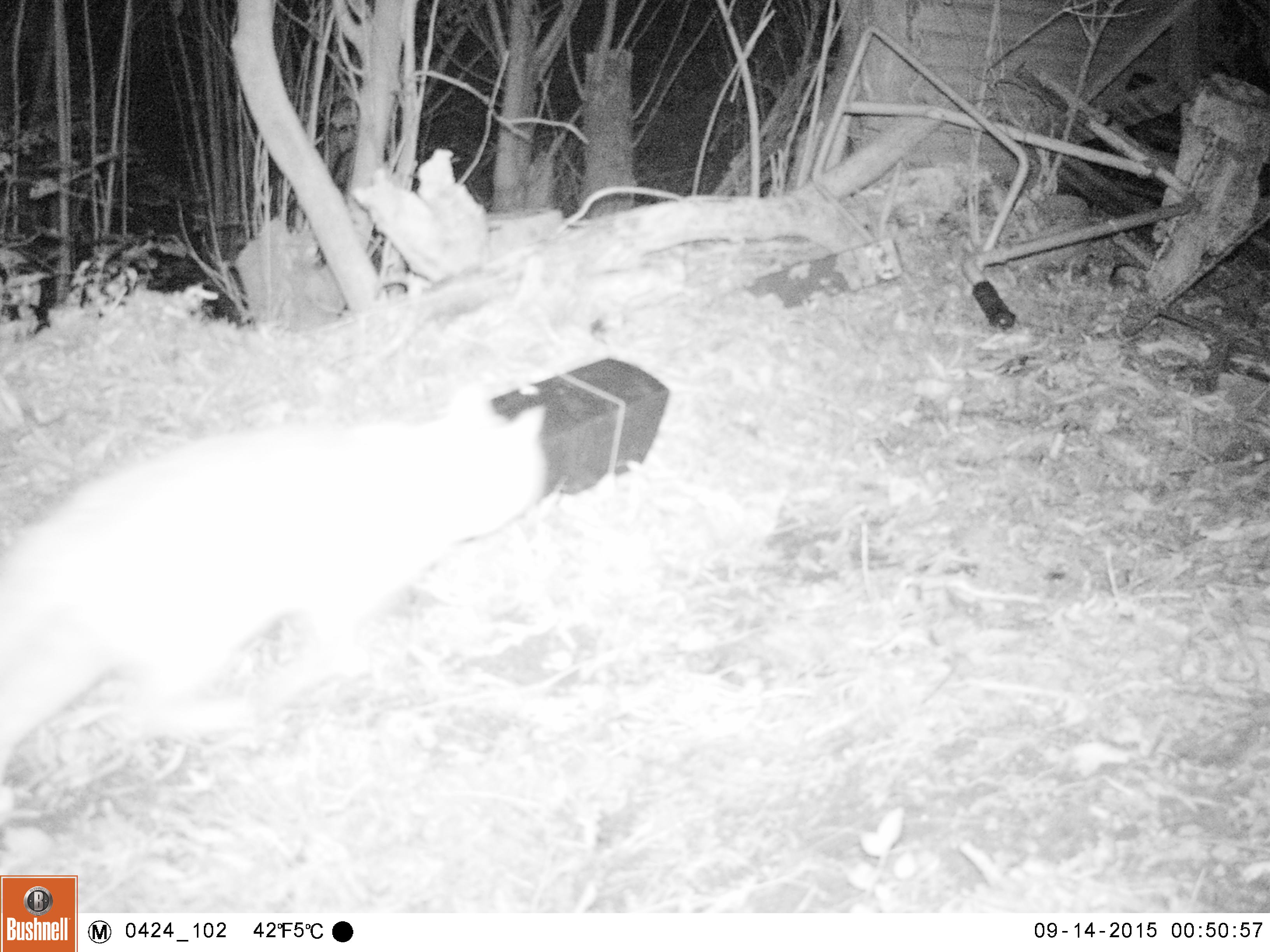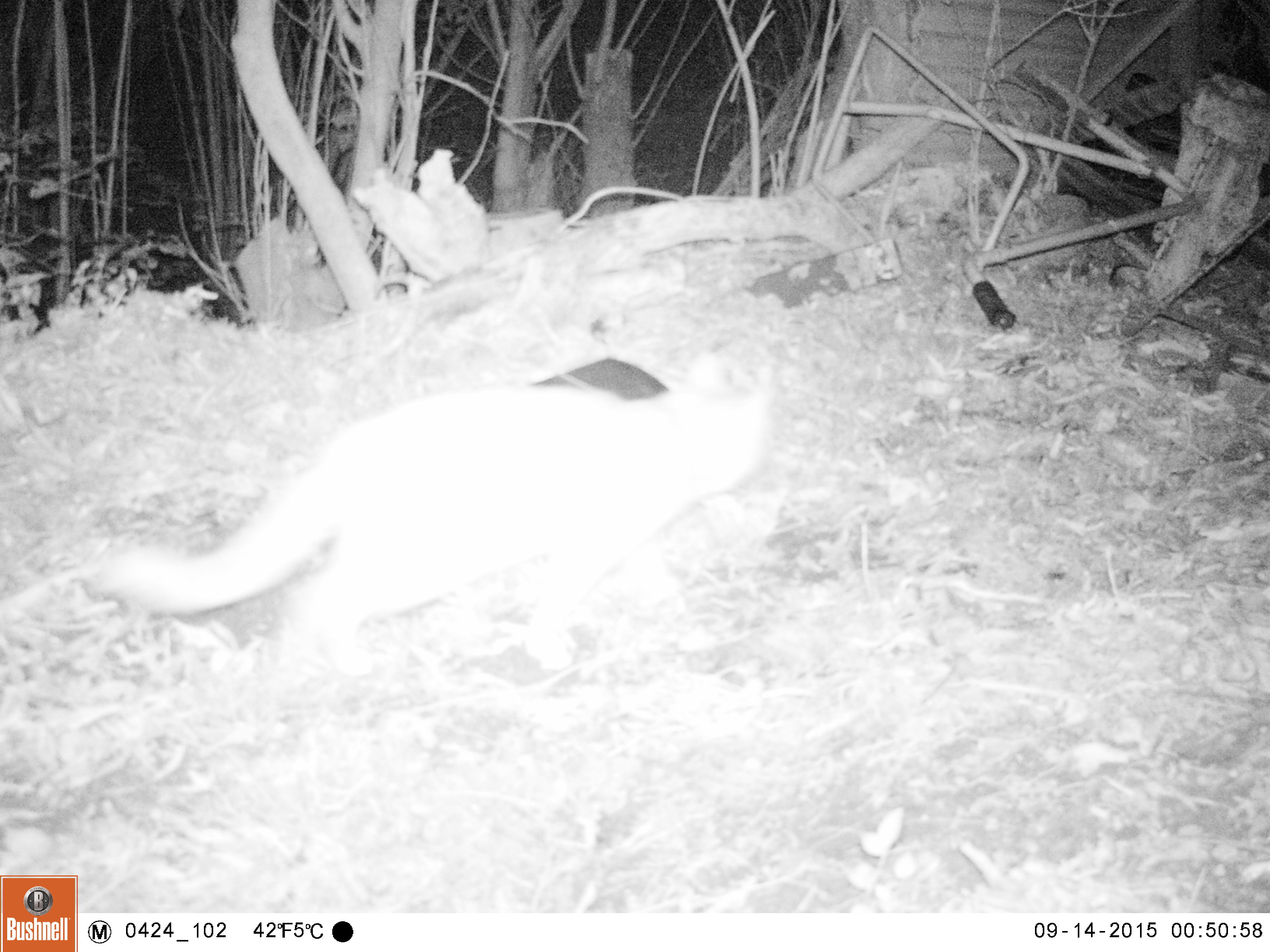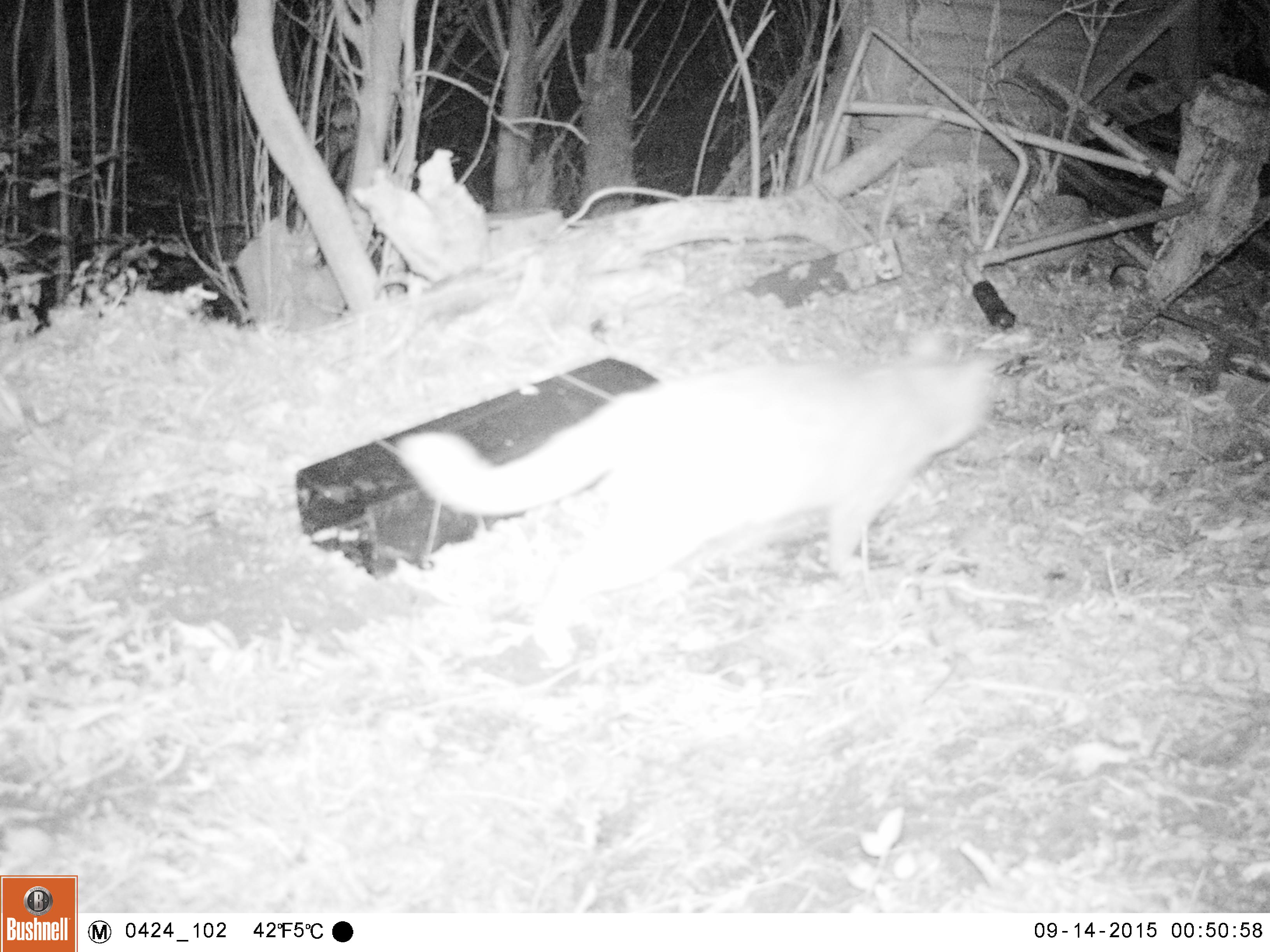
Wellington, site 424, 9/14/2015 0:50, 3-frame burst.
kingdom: Animalia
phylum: Chordata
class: Mammalia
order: Carnivora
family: Felidae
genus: Felis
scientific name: Felis catus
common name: cat